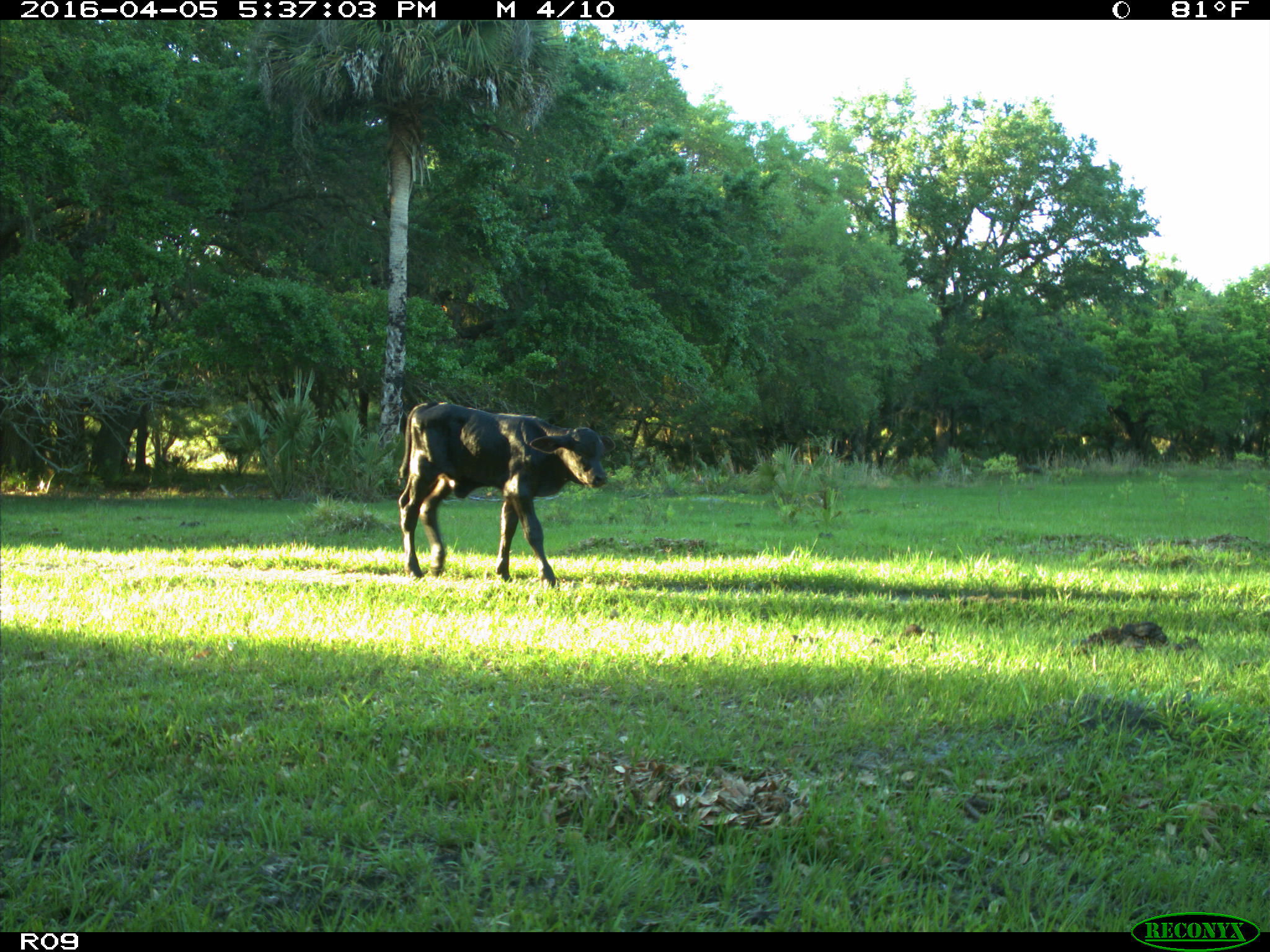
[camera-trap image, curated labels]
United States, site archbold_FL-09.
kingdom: Animalia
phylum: Chordata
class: Mammalia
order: Artiodactyla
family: Bovidae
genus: Bos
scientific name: Bos taurus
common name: domestic cow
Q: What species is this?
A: Bos taurus (domestic cow).